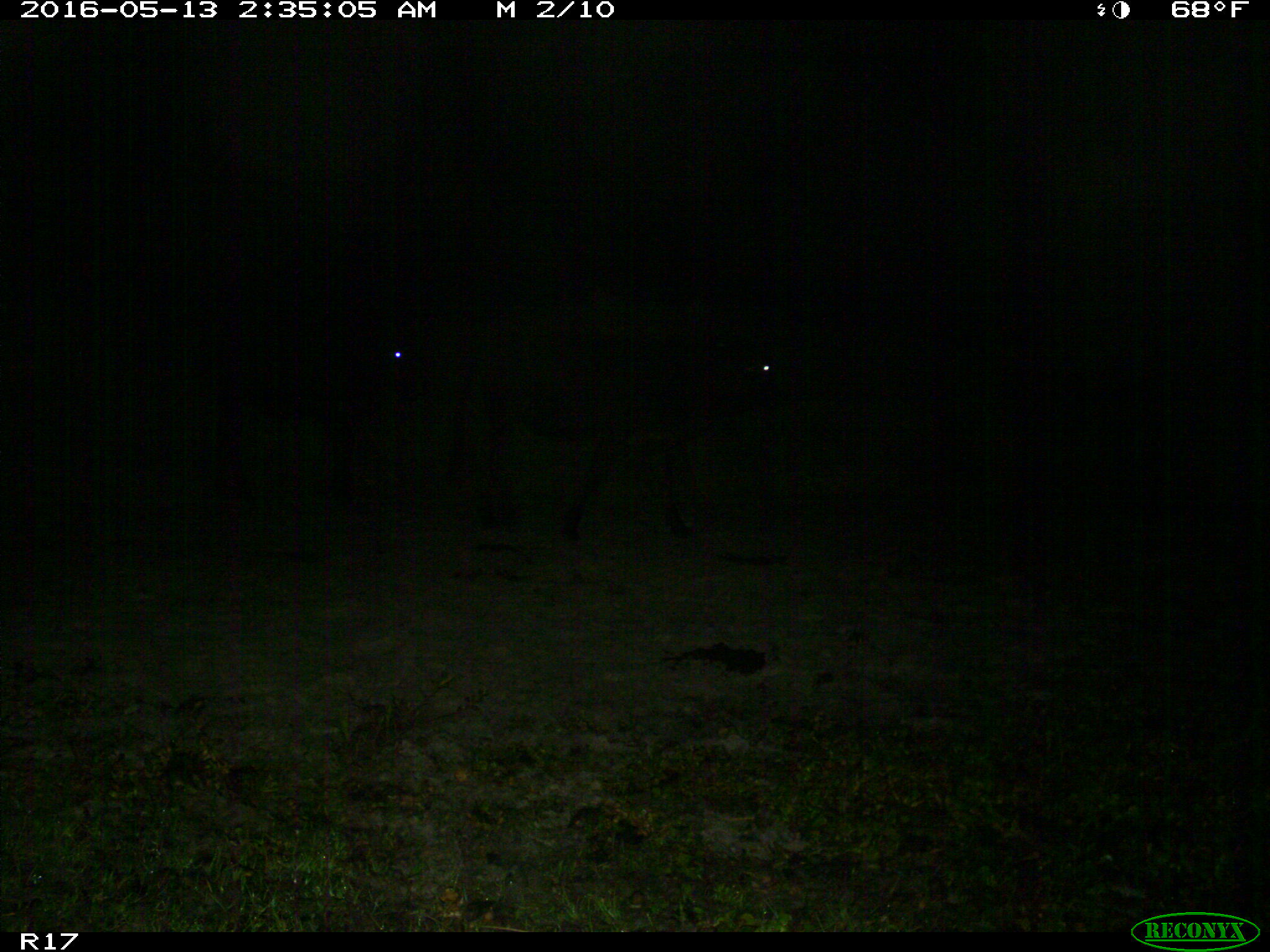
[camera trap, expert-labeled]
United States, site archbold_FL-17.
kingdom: Animalia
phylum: Chordata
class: Mammalia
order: Artiodactyla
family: Bovidae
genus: Bos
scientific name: Bos taurus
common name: domestic cow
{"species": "Bos taurus (domestic cow)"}